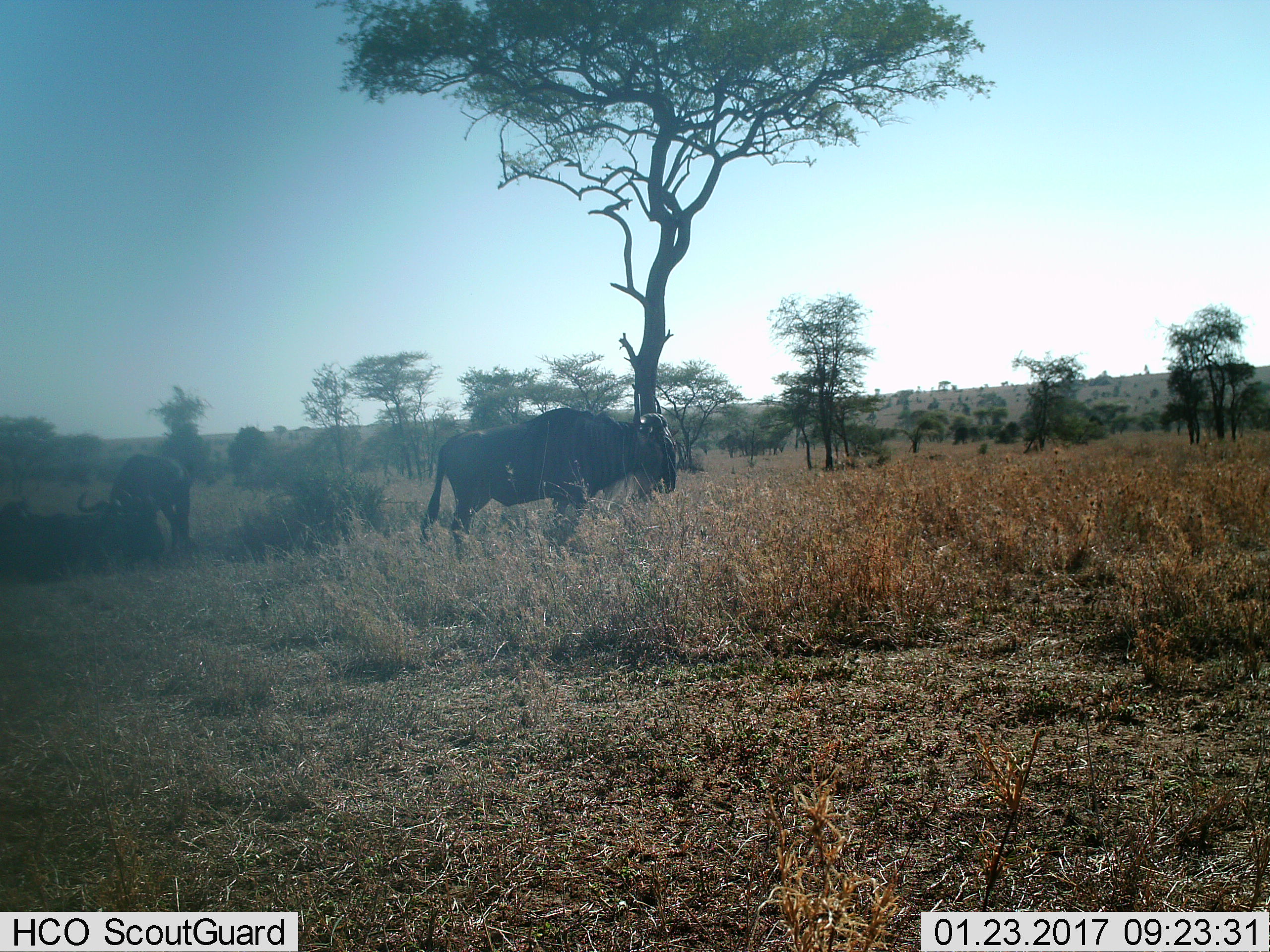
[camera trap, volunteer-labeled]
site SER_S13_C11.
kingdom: Animalia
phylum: Chordata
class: Mammalia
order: Artiodactyla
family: Bovidae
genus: Connochaetes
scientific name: Connochaetes taurinus taurinus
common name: blue wildebeest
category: wildebeestblue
Wildebeestblue (blue wildebeest) (Connochaetes taurinus taurinus), count 2. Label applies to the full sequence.